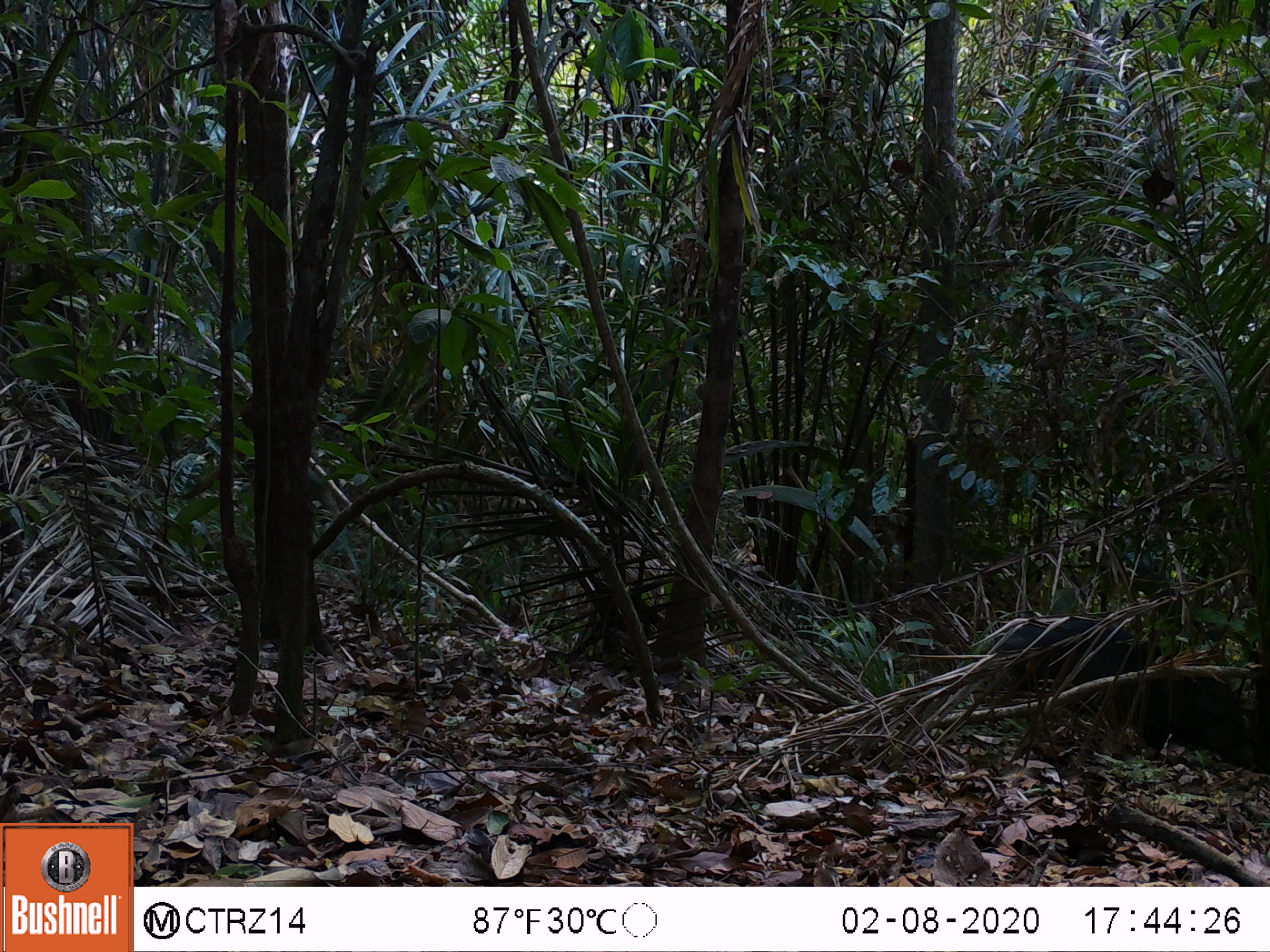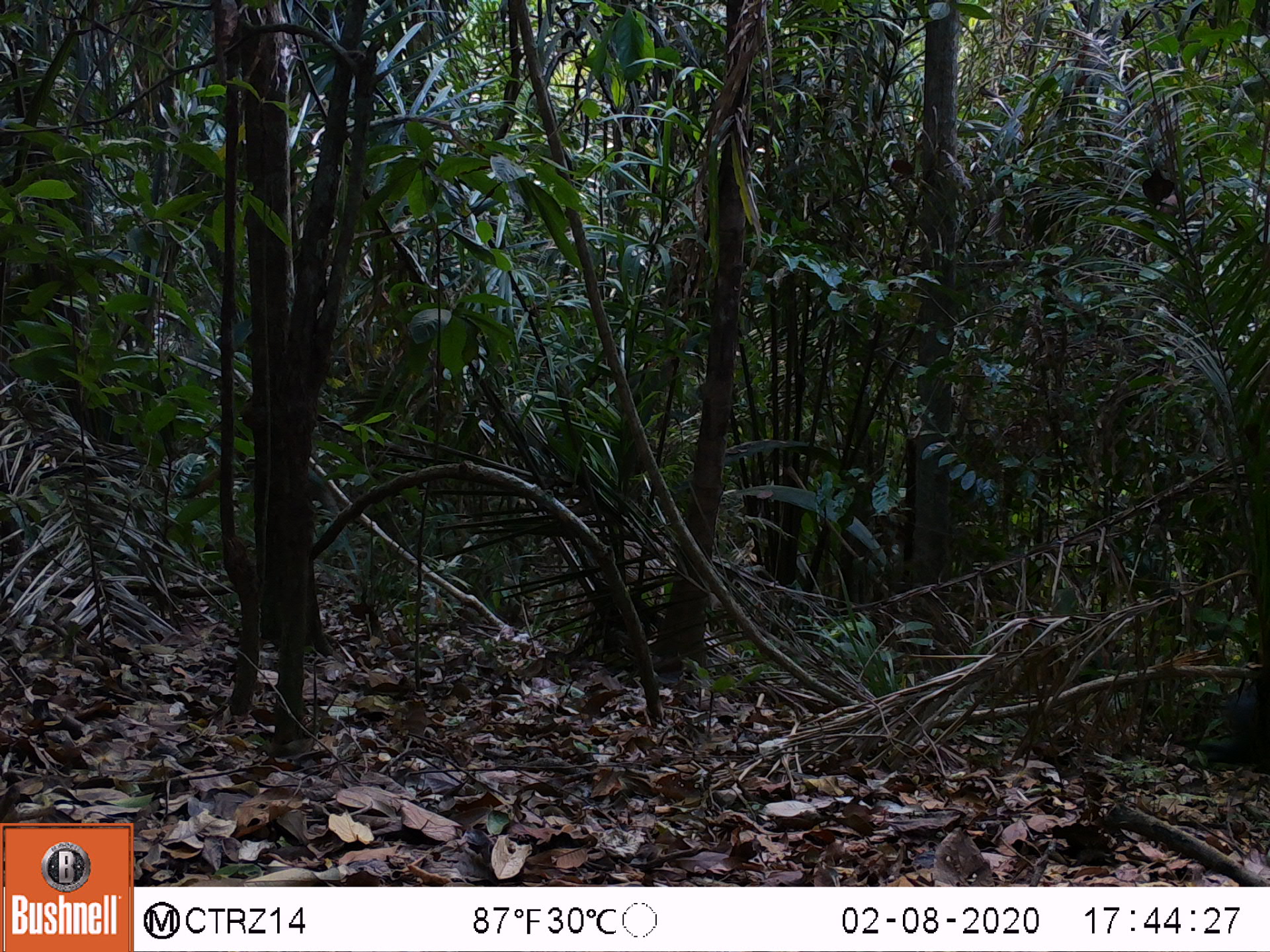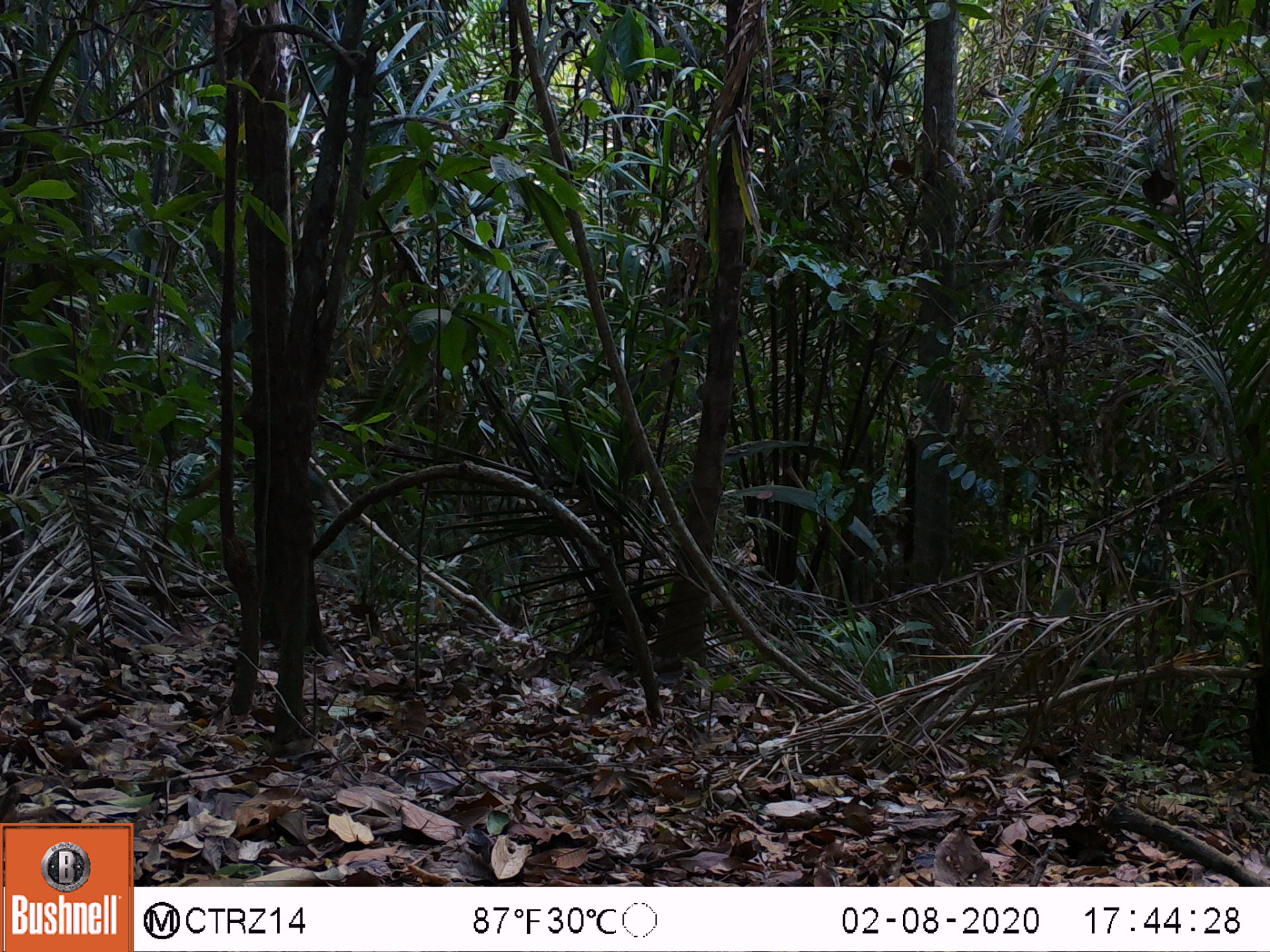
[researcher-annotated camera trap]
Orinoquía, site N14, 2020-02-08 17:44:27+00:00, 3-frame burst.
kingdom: Animalia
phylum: Chordata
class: Mammalia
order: Artiodactyla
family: Tayassuidae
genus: Pecari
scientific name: Pecari tajacu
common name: collared peccary